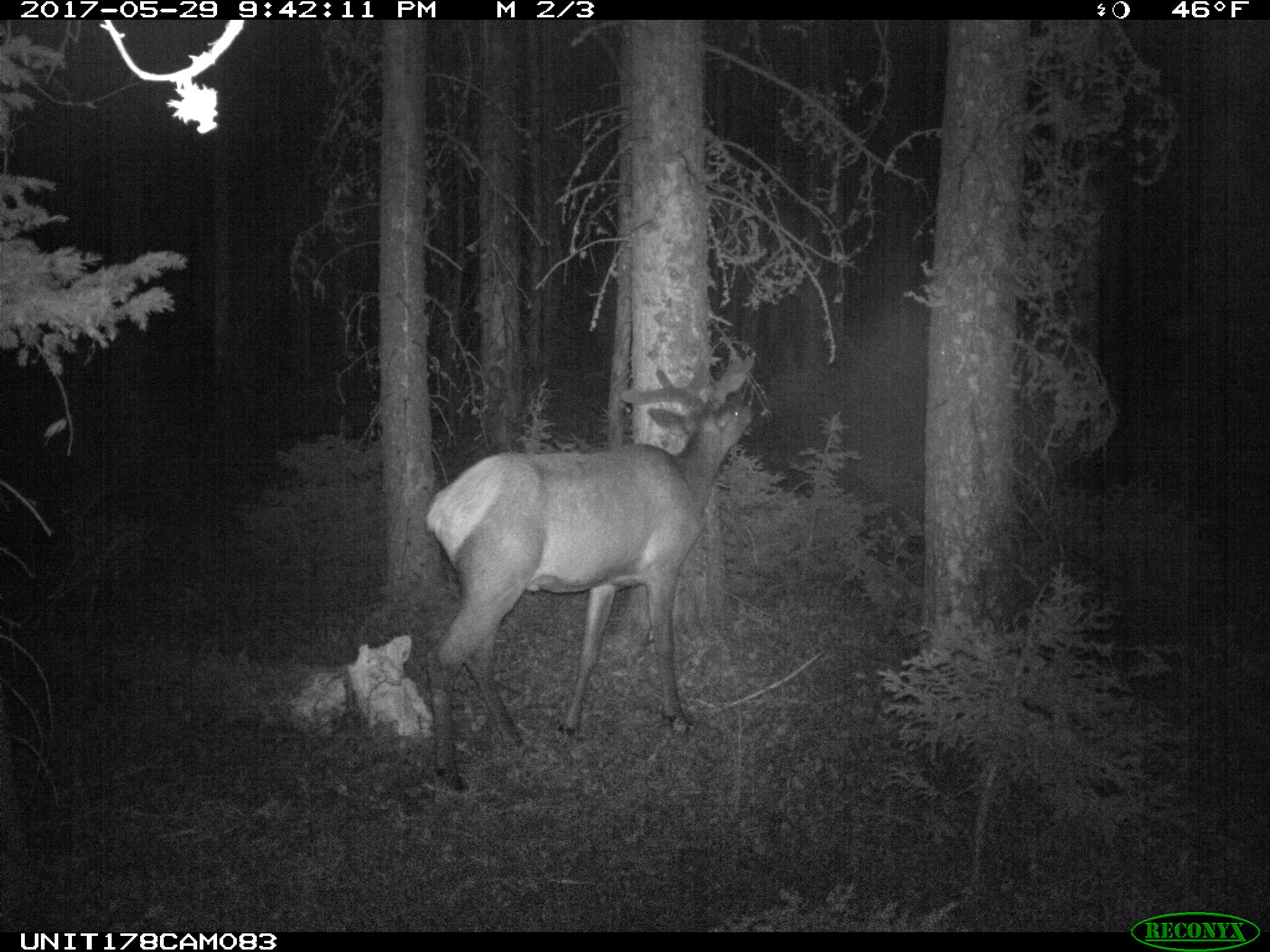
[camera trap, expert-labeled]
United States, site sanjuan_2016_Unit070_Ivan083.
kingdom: Animalia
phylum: Chordata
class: Mammalia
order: Artiodactyla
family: Cervidae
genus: Cervus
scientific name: Cervus elaphus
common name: red deer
Cervus elaphus (red deer).